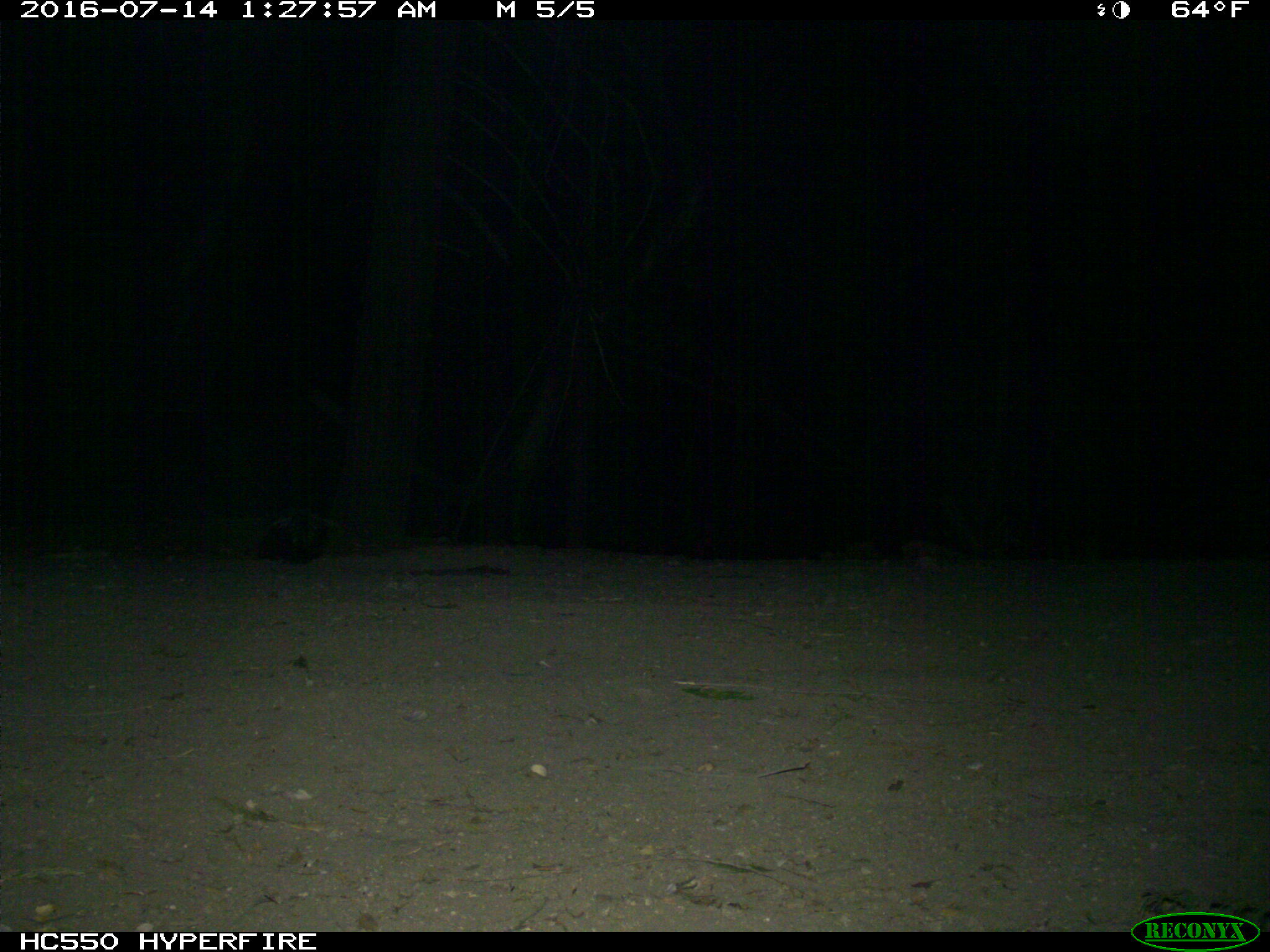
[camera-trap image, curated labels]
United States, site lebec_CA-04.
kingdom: Animalia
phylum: Chordata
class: Mammalia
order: Carnivora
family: Mephitidae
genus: Mephitis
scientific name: Mephitis mephitis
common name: striped skunk